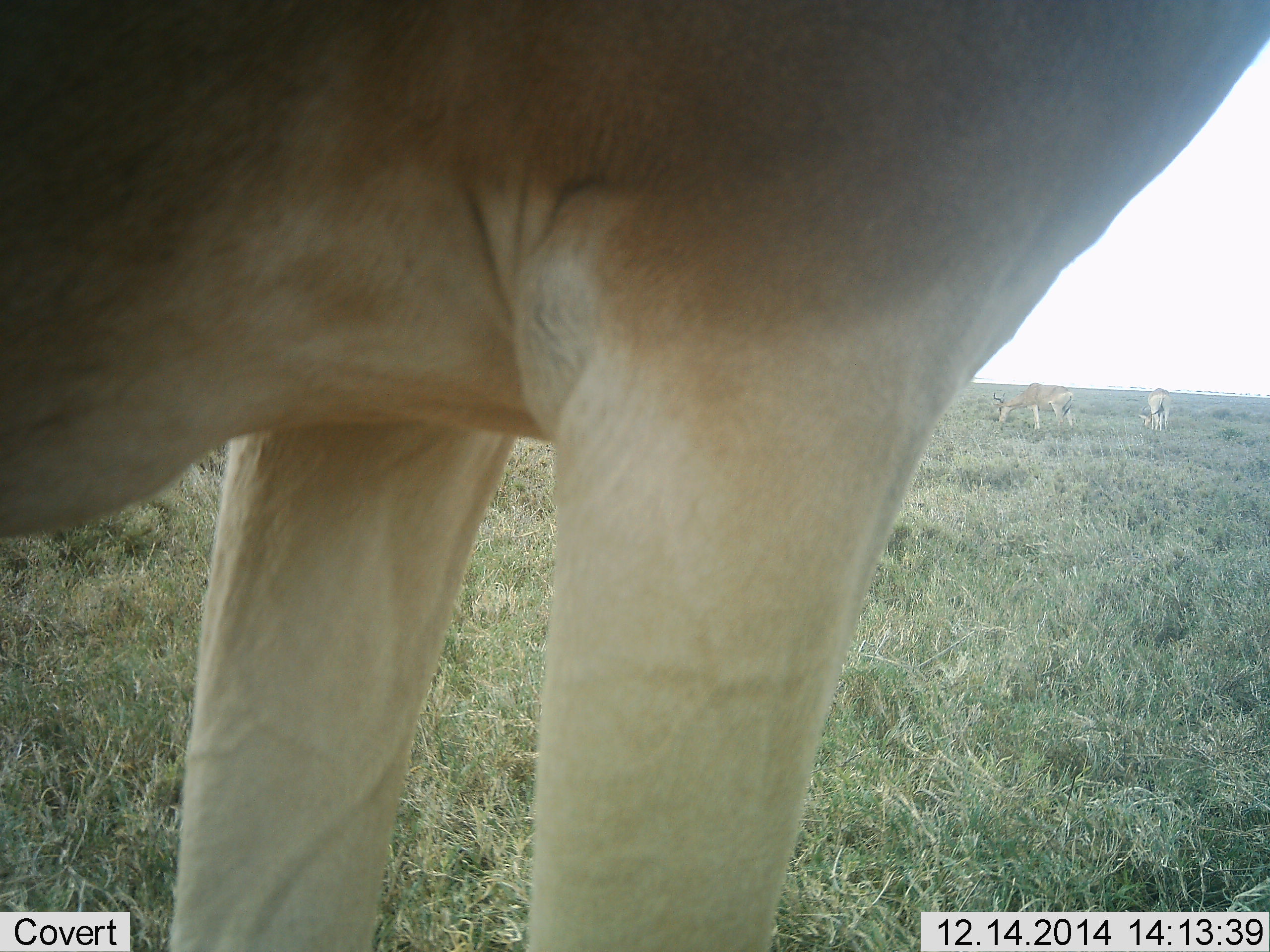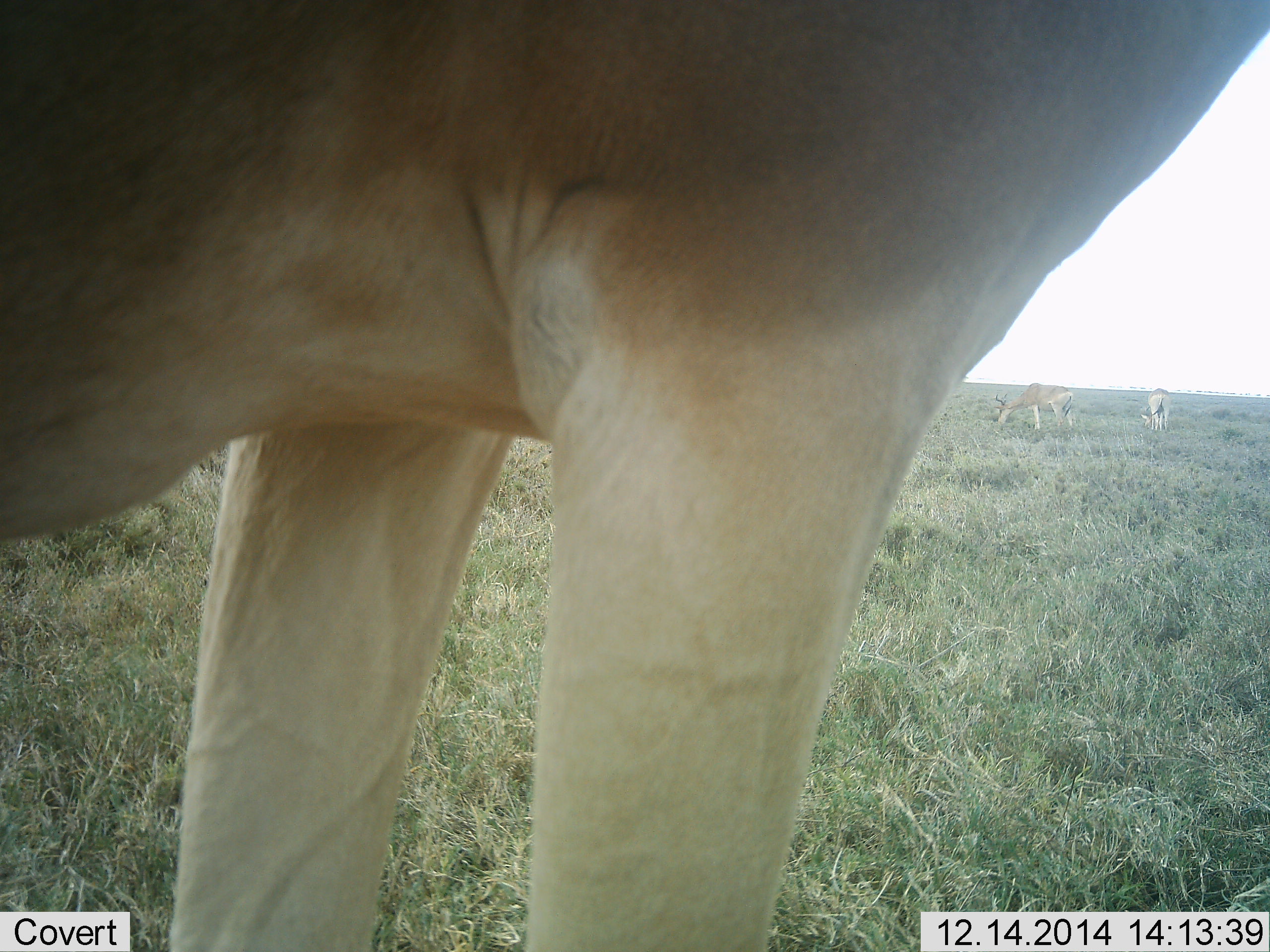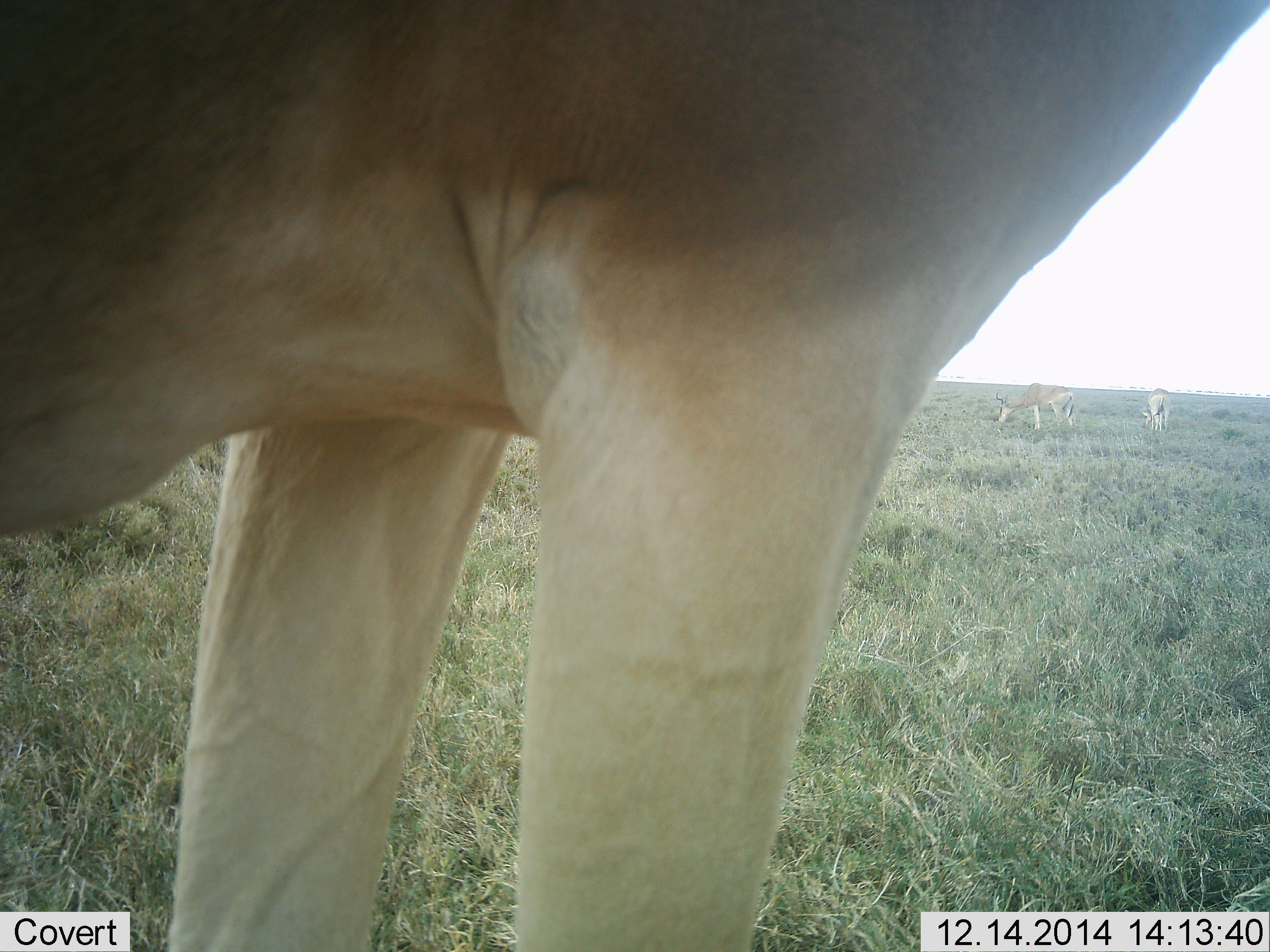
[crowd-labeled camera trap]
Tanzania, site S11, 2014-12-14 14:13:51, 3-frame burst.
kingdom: Animalia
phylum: Chordata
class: Mammalia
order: Artiodactyla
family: Bovidae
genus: Alcelaphus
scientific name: Alcelaphus buselaphus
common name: hartebeest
Hartebeest (Alcelaphus buselaphus), count 3. Behavior (volunteer vote fractions): standing 100%, resting 0%, moving 0%, interacting 0%. Young present (vote fraction): 0%. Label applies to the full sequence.